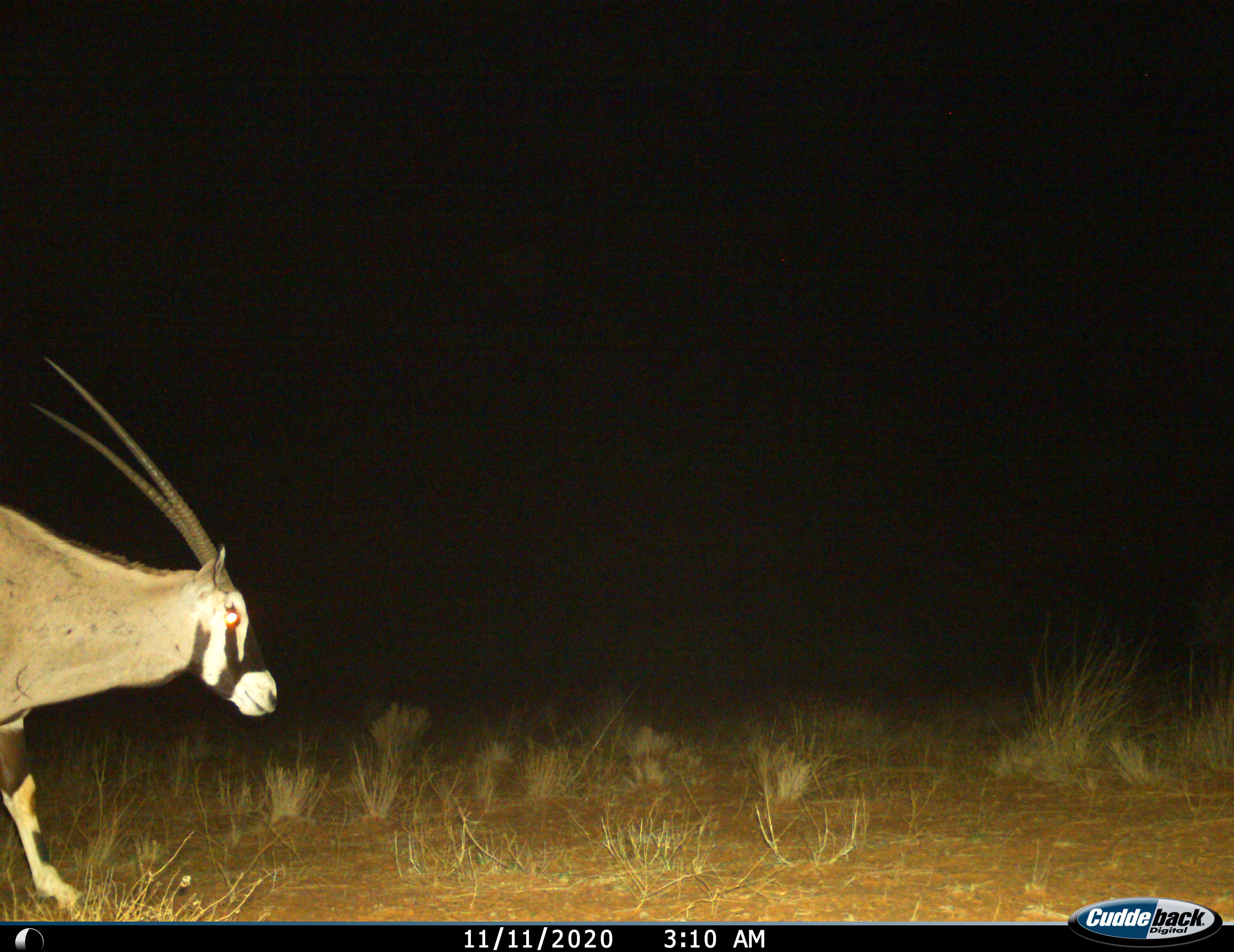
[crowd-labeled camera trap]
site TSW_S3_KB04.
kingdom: Animalia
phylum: Chordata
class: Mammalia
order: Artiodactyla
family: Bovidae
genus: Oryx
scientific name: Oryx gazella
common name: gemsbok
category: oryx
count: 1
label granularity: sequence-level